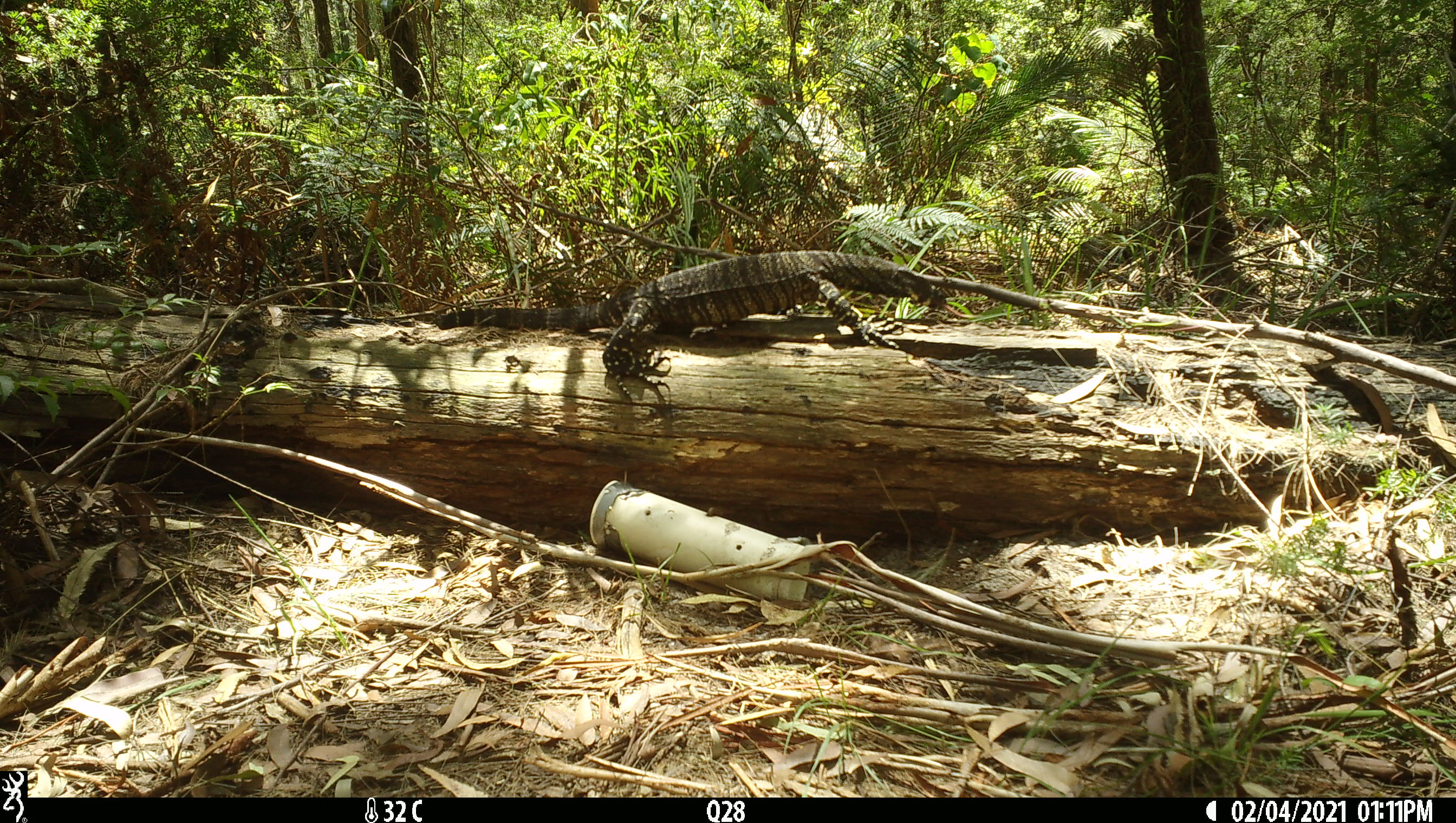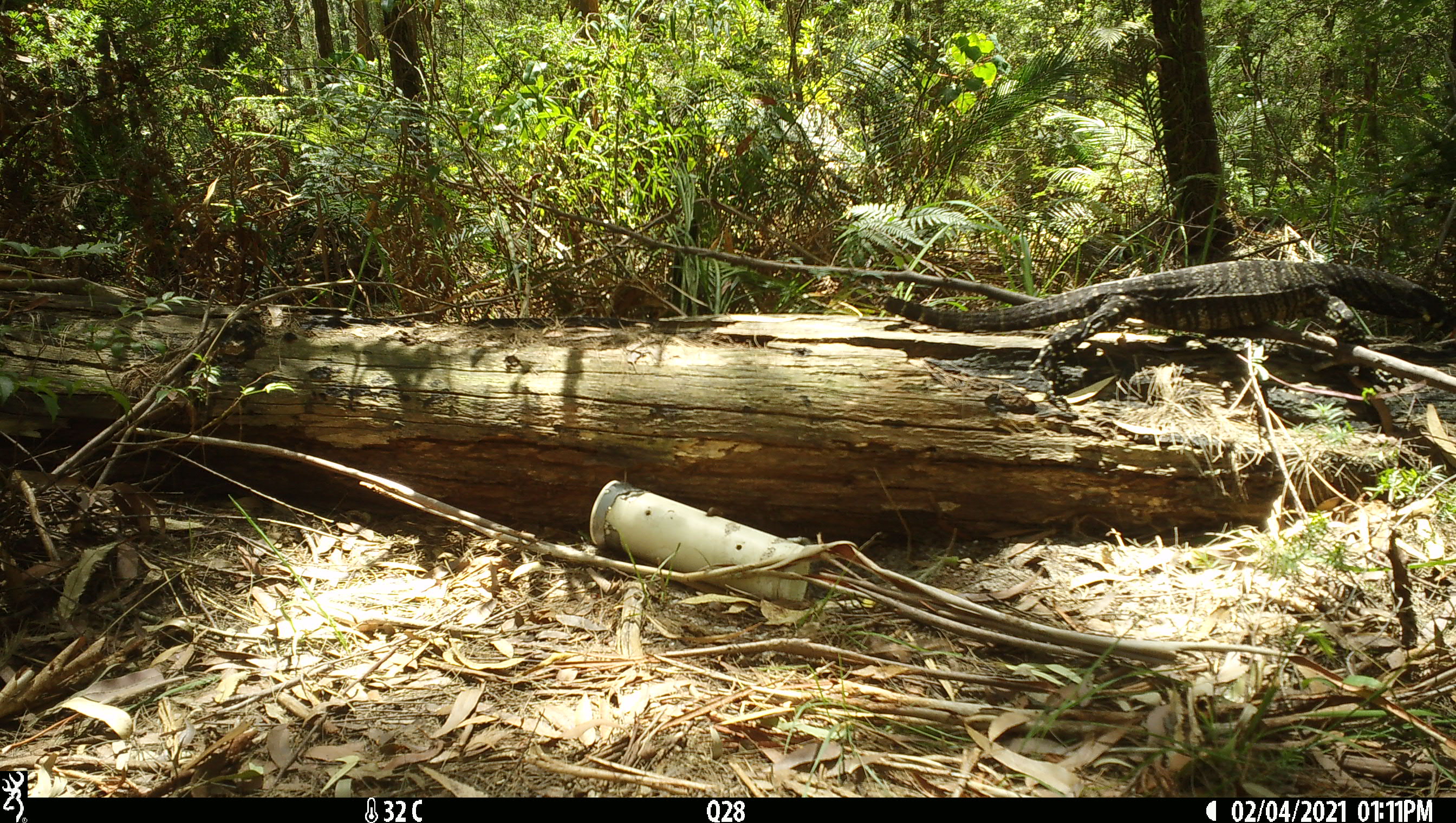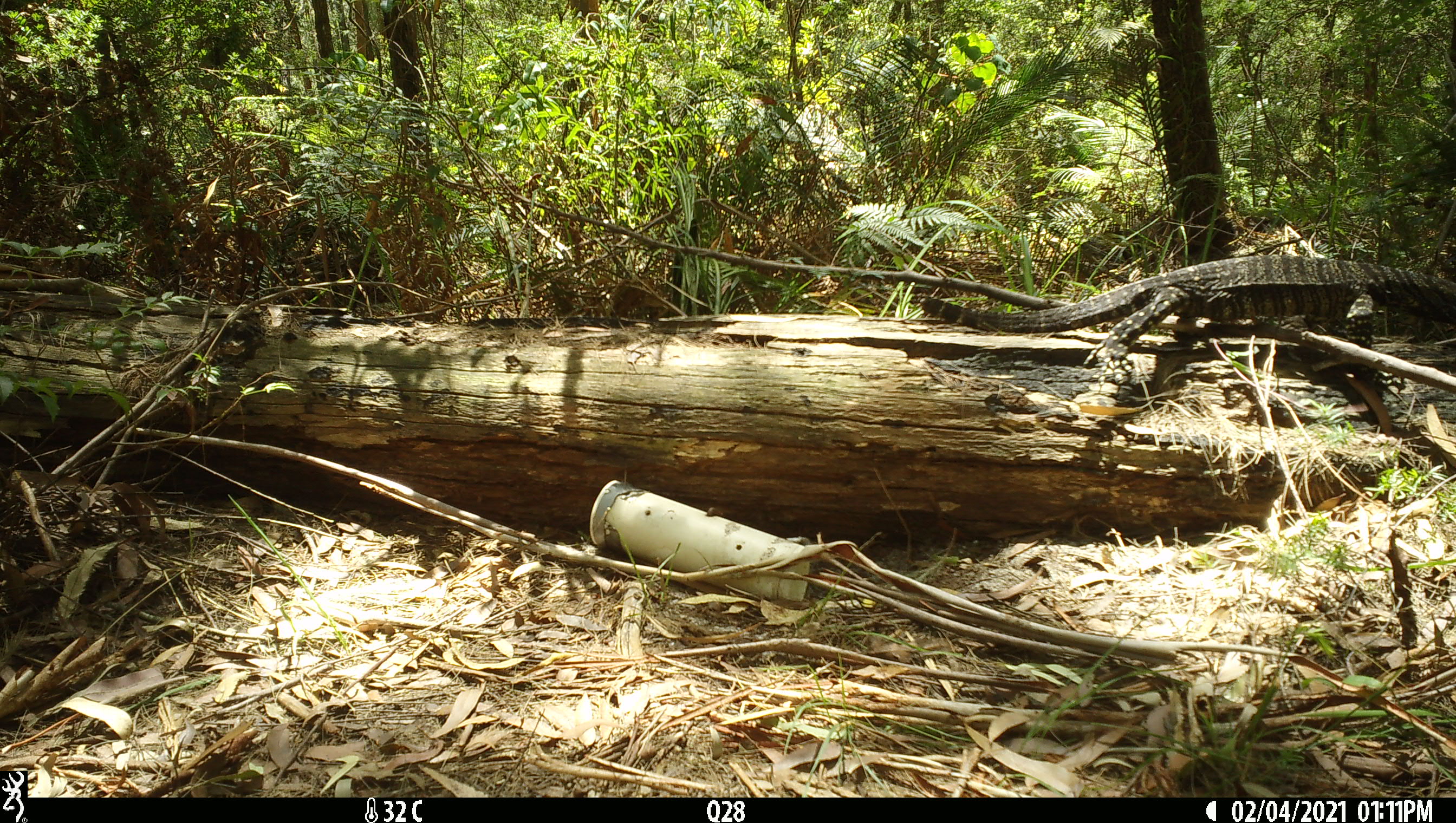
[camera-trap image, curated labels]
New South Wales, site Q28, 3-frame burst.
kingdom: Animalia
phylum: Chordata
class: Reptilia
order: Squamata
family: Varanidae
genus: Varanus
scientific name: Varanus varius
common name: lace monitor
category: goanna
Goanna (lace monitor) (Varanus varius).